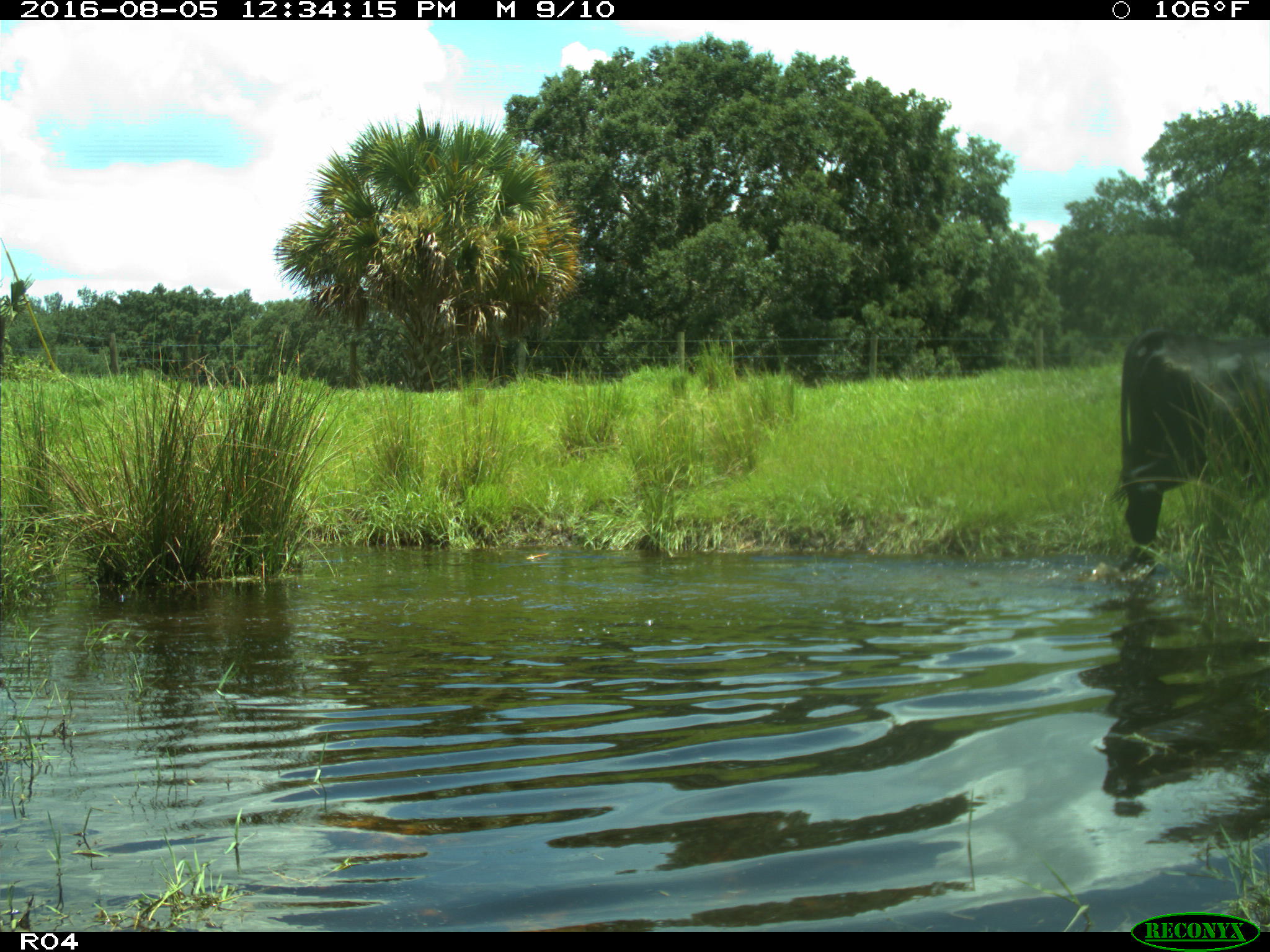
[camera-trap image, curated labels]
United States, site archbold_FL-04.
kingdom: Animalia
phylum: Chordata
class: Mammalia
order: Artiodactyla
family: Bovidae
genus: Bos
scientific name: Bos taurus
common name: domestic cow